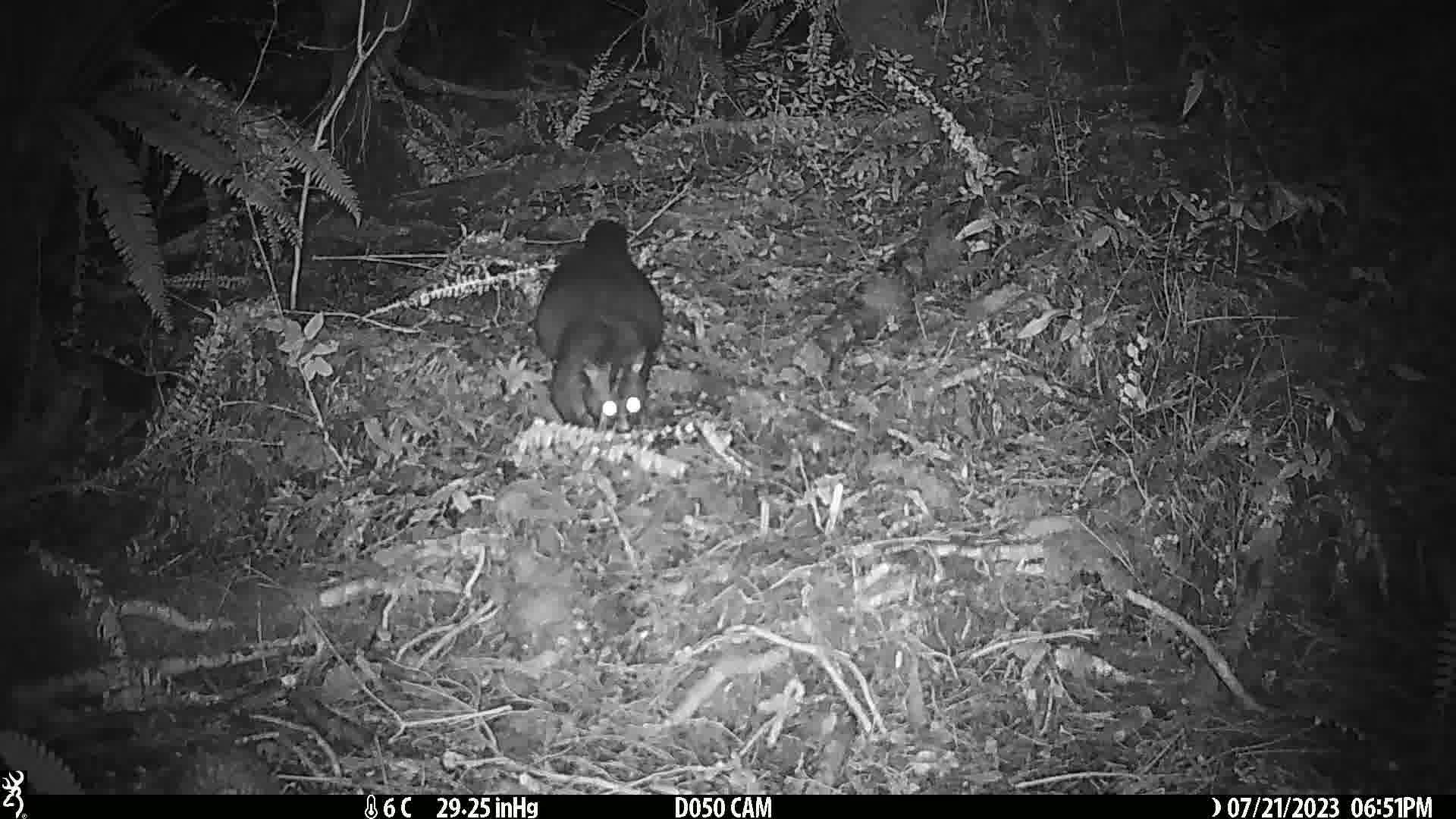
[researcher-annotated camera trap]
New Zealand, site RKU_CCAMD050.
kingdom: Animalia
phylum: Chordata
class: Mammalia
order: Diprotodontia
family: Phalangeridae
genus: Trichosurus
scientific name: Trichosurus vulpecula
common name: common brushtail possum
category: possum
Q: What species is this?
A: Possum (common brushtail possum) (Trichosurus vulpecula).